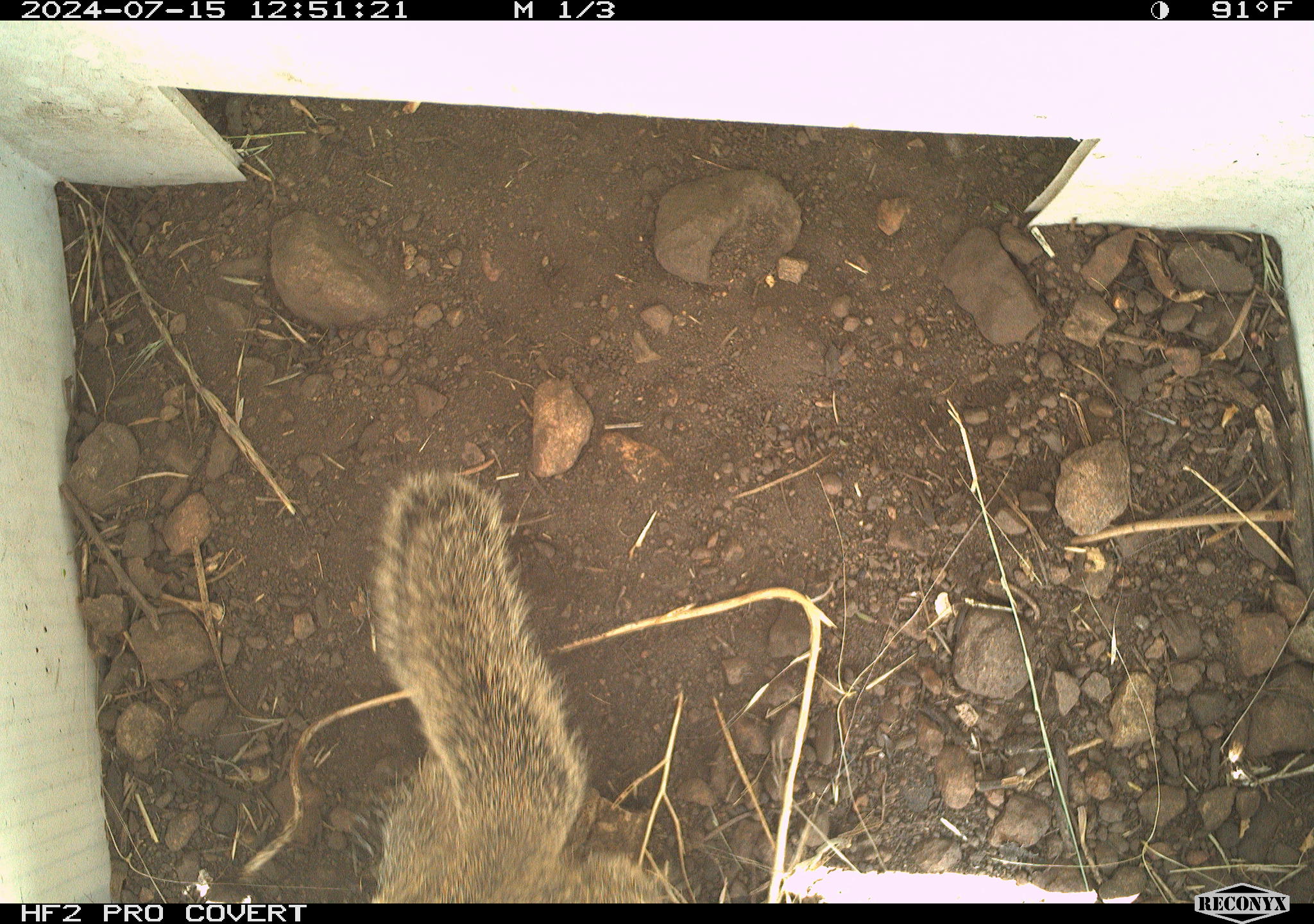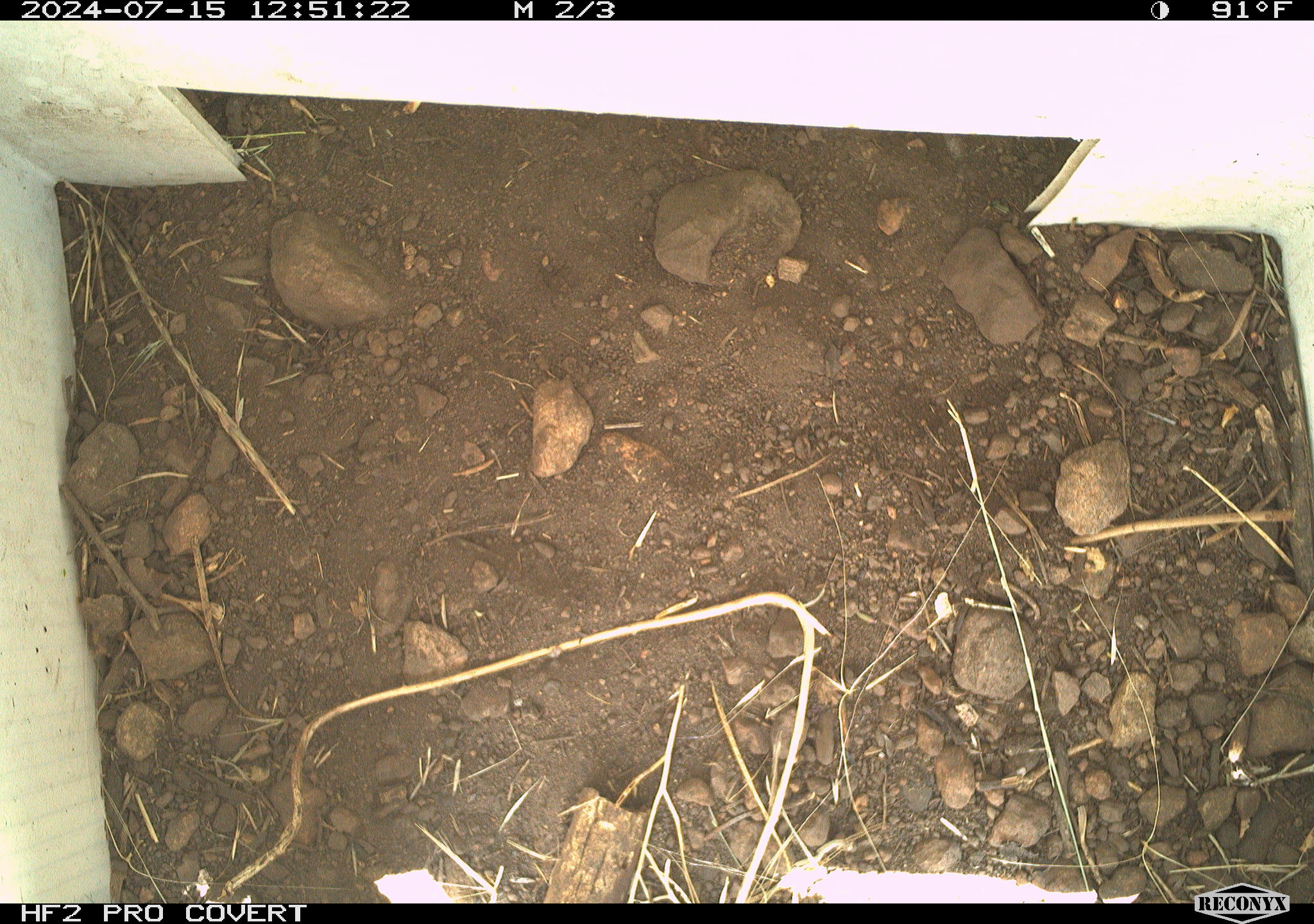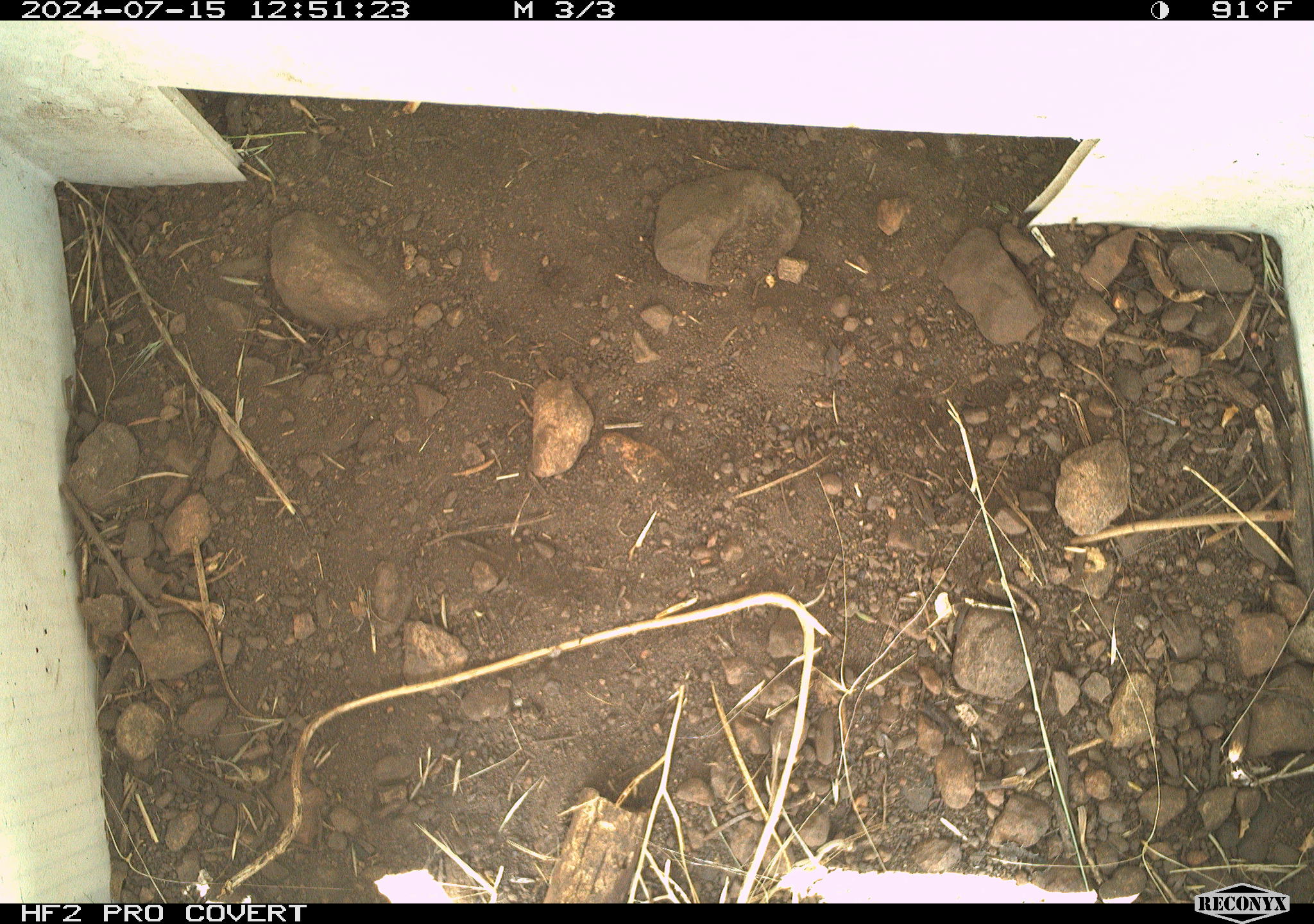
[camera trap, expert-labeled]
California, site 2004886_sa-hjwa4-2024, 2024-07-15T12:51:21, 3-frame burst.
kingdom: Animalia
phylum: Chordata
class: Mammalia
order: Rodentia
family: Sciuridae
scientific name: Sciuridae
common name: squirrels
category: sciuridae family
Sciuridae family (squirrels) (Sciuridae).